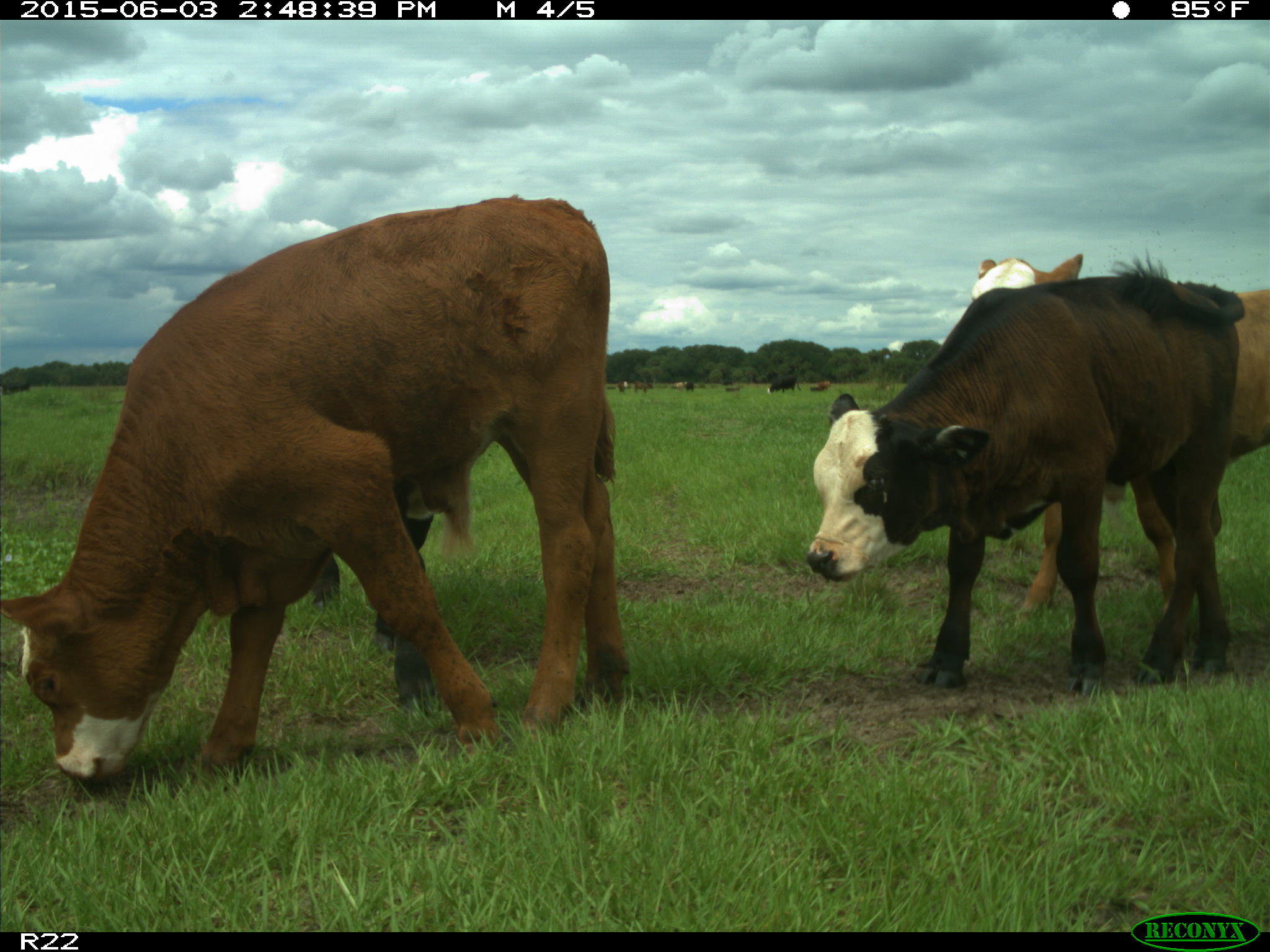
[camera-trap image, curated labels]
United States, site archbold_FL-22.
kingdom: Animalia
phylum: Chordata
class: Mammalia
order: Artiodactyla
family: Bovidae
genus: Bos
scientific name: Bos taurus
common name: domestic cow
Bos taurus (domestic cow).